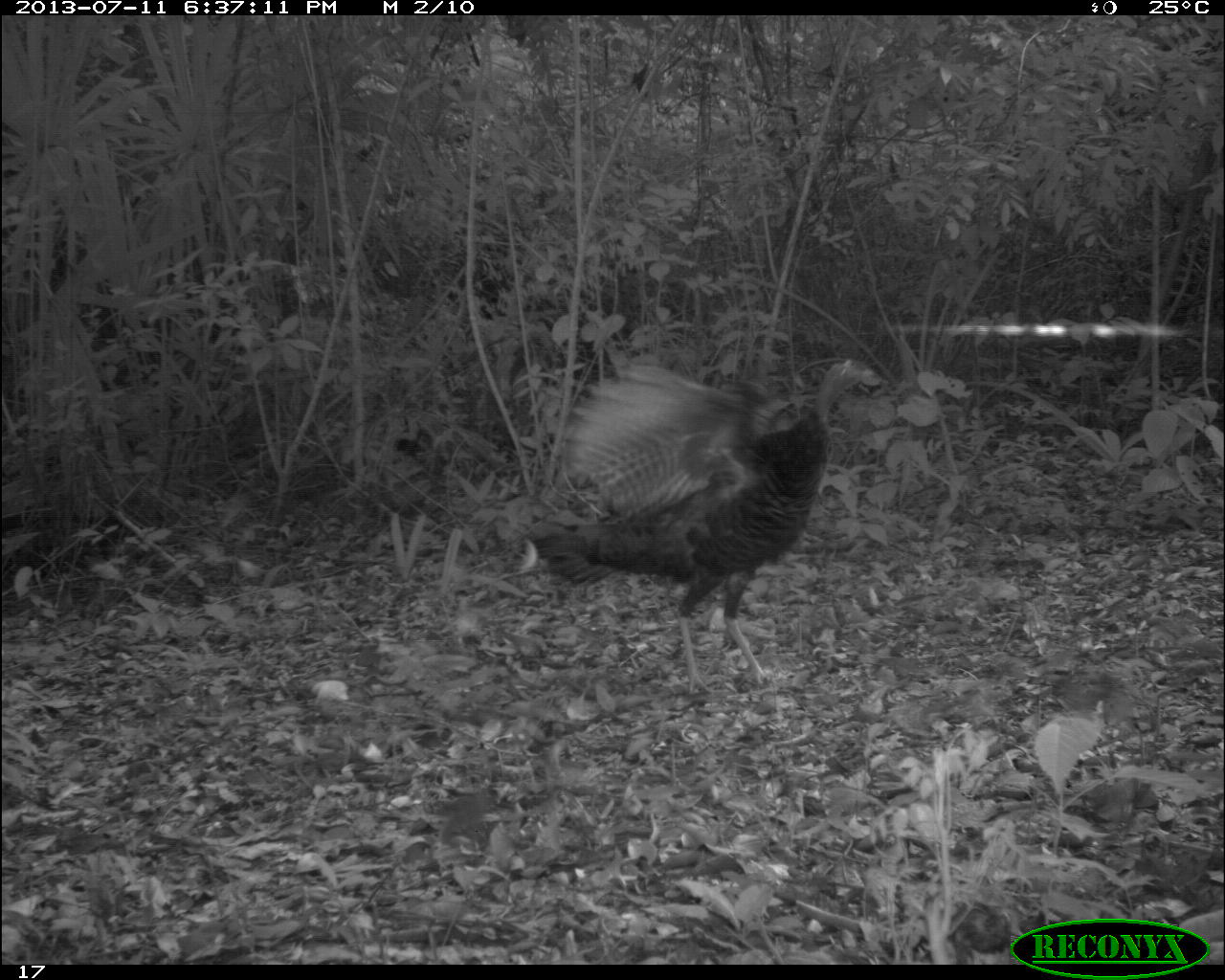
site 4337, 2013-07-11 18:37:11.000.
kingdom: Animalia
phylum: Chordata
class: Aves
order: Galliformes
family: Phasianidae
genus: Meleagris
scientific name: Meleagris ocellata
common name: ocellated turkey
Meleagris ocellata (ocellated turkey), count 2.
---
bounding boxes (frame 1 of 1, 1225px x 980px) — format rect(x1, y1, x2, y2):
meleagris ocellata: rect(515, 353, 882, 697)